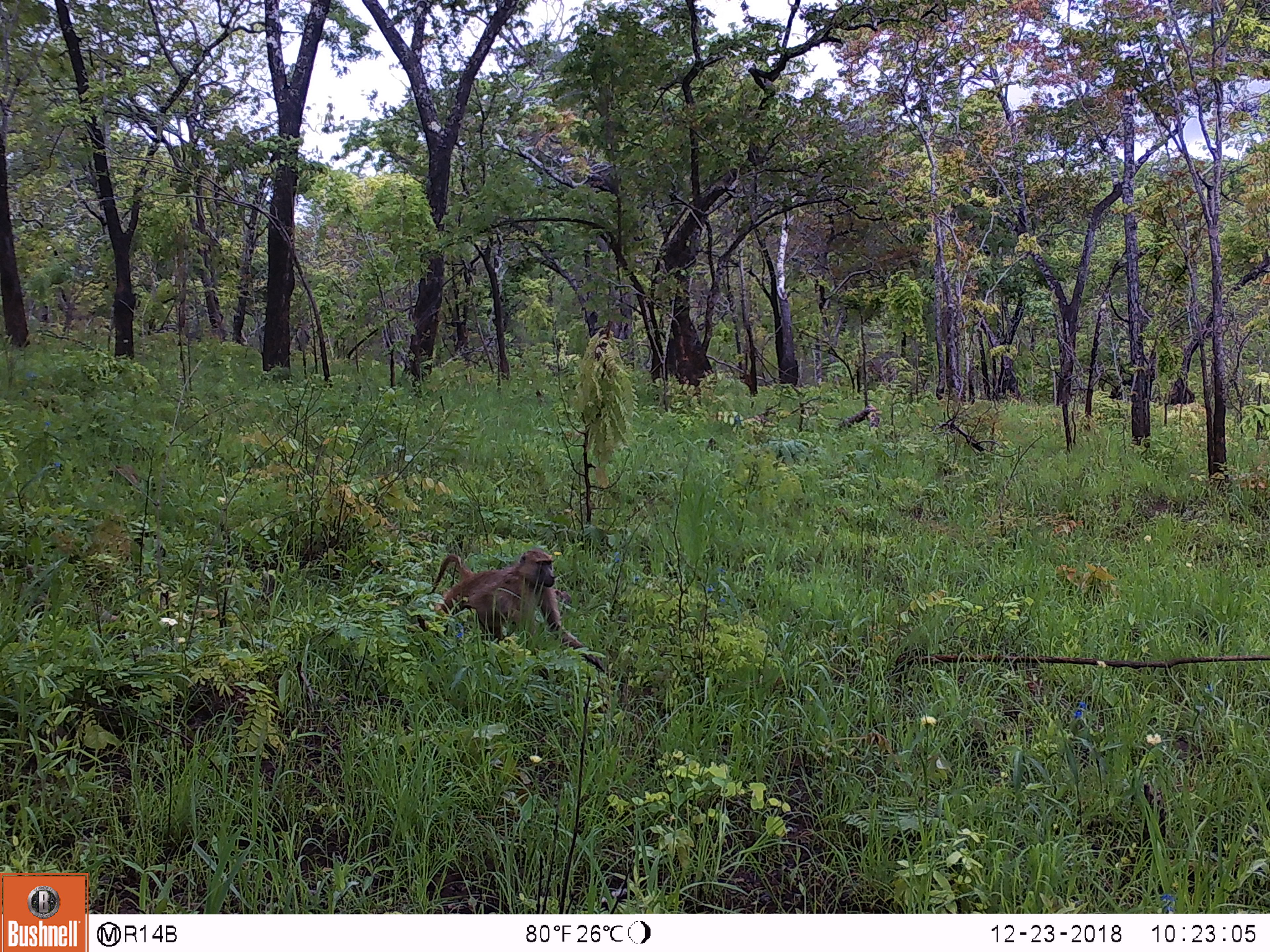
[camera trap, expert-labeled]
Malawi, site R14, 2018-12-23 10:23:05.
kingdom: Animalia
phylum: Chordata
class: Mammalia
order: Primates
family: Cercopithecidae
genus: Papio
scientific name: Papio cynocephalus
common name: yellow baboon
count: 1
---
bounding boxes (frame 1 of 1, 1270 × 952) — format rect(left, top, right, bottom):
yellow baboon: rect(419, 540, 610, 680)